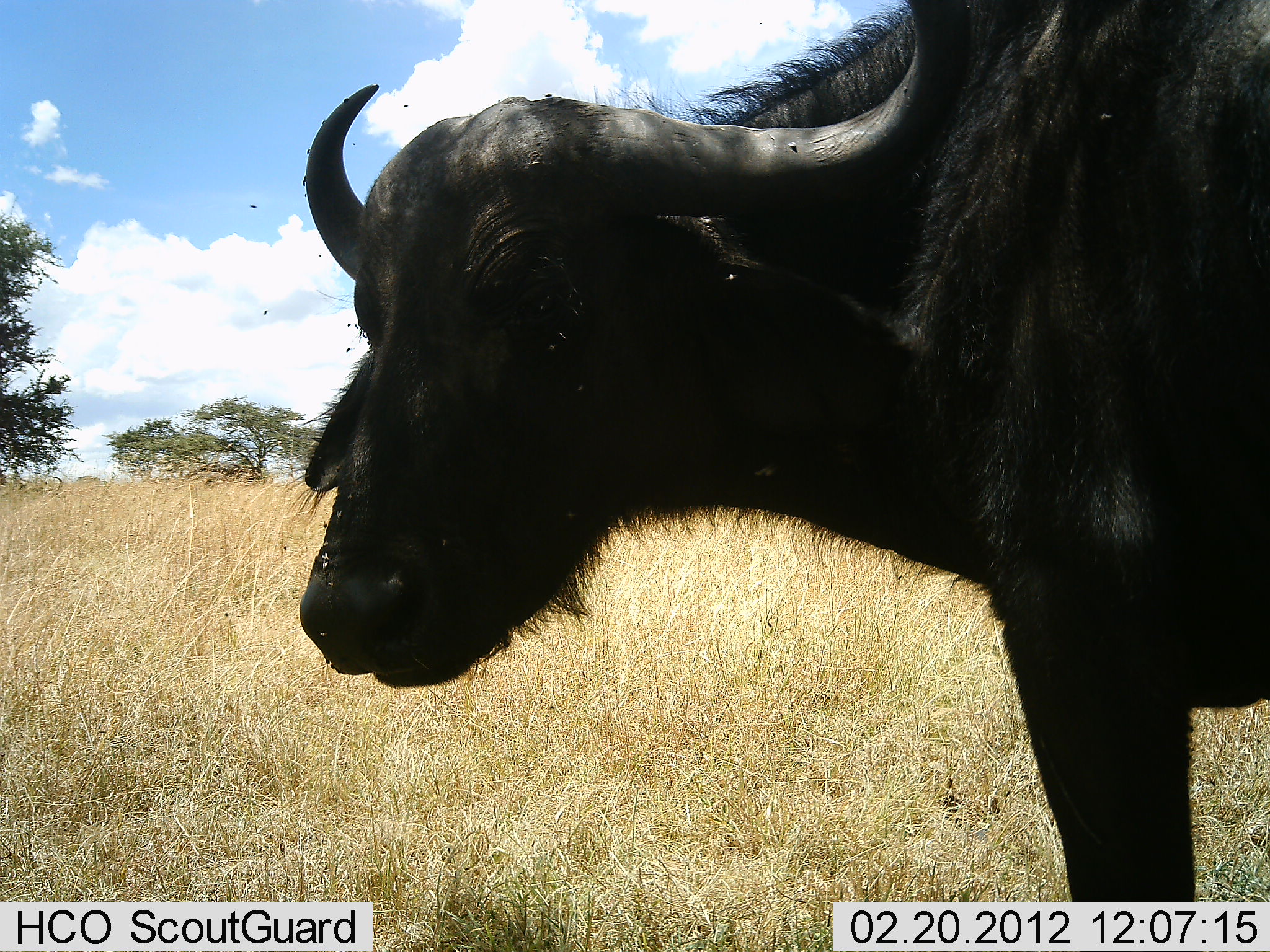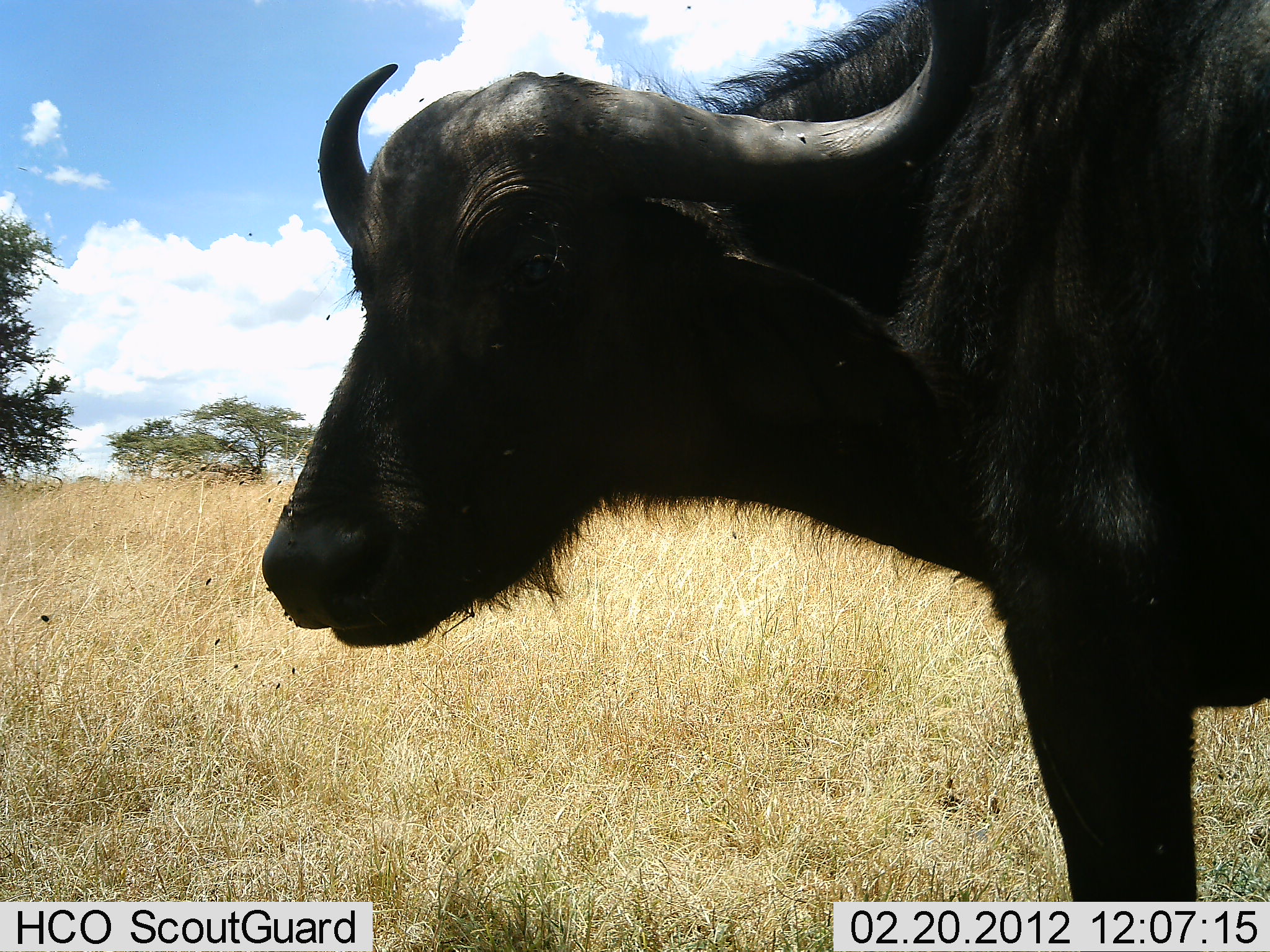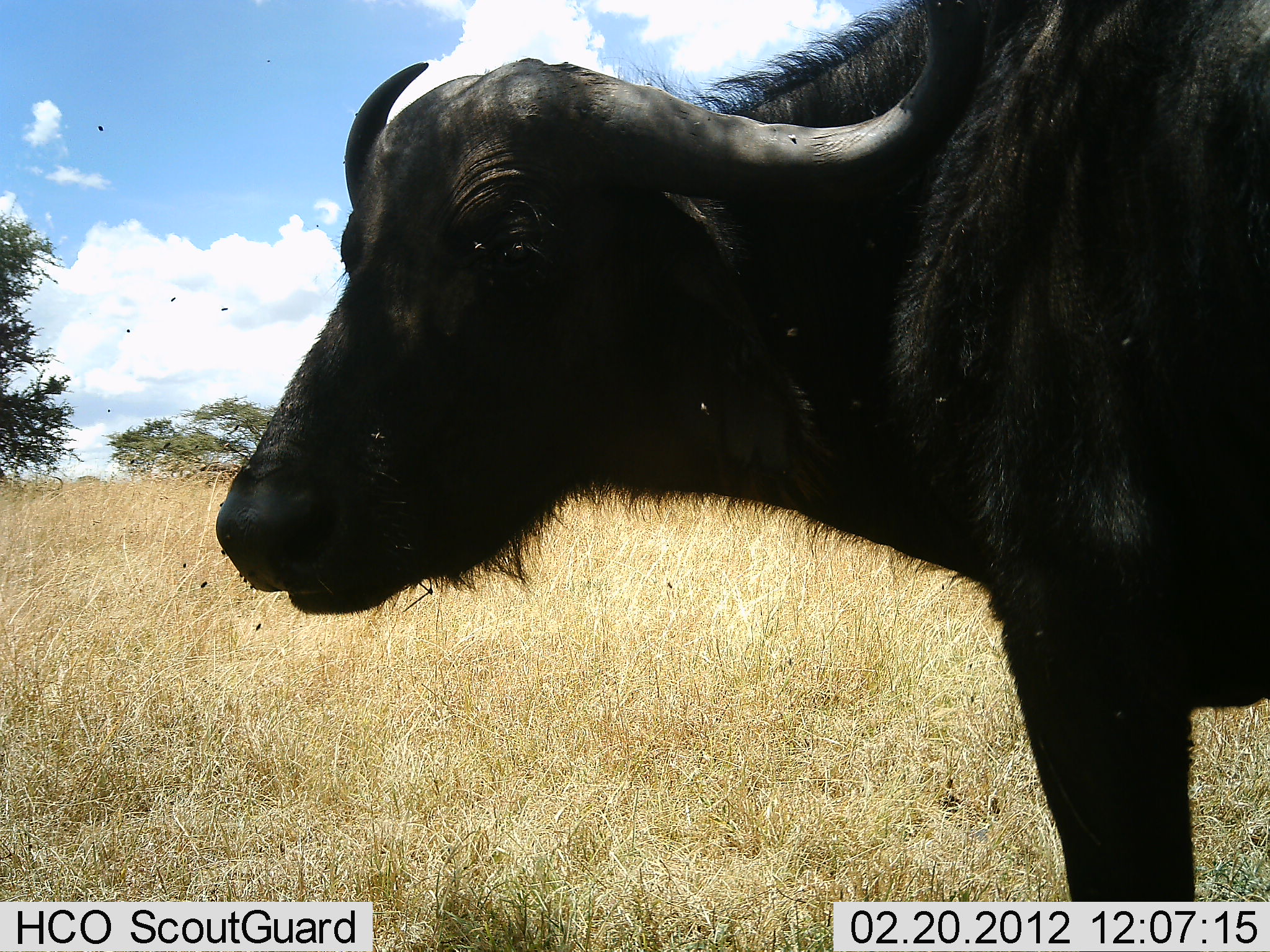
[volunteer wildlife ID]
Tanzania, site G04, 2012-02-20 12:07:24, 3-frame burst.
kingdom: Animalia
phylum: Chordata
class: Mammalia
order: Artiodactyla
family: Bovidae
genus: Syncerus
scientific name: Syncerus caffer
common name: cape buffalo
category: buffalo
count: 1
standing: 100%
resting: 0%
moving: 0%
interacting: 0%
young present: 0%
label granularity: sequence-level